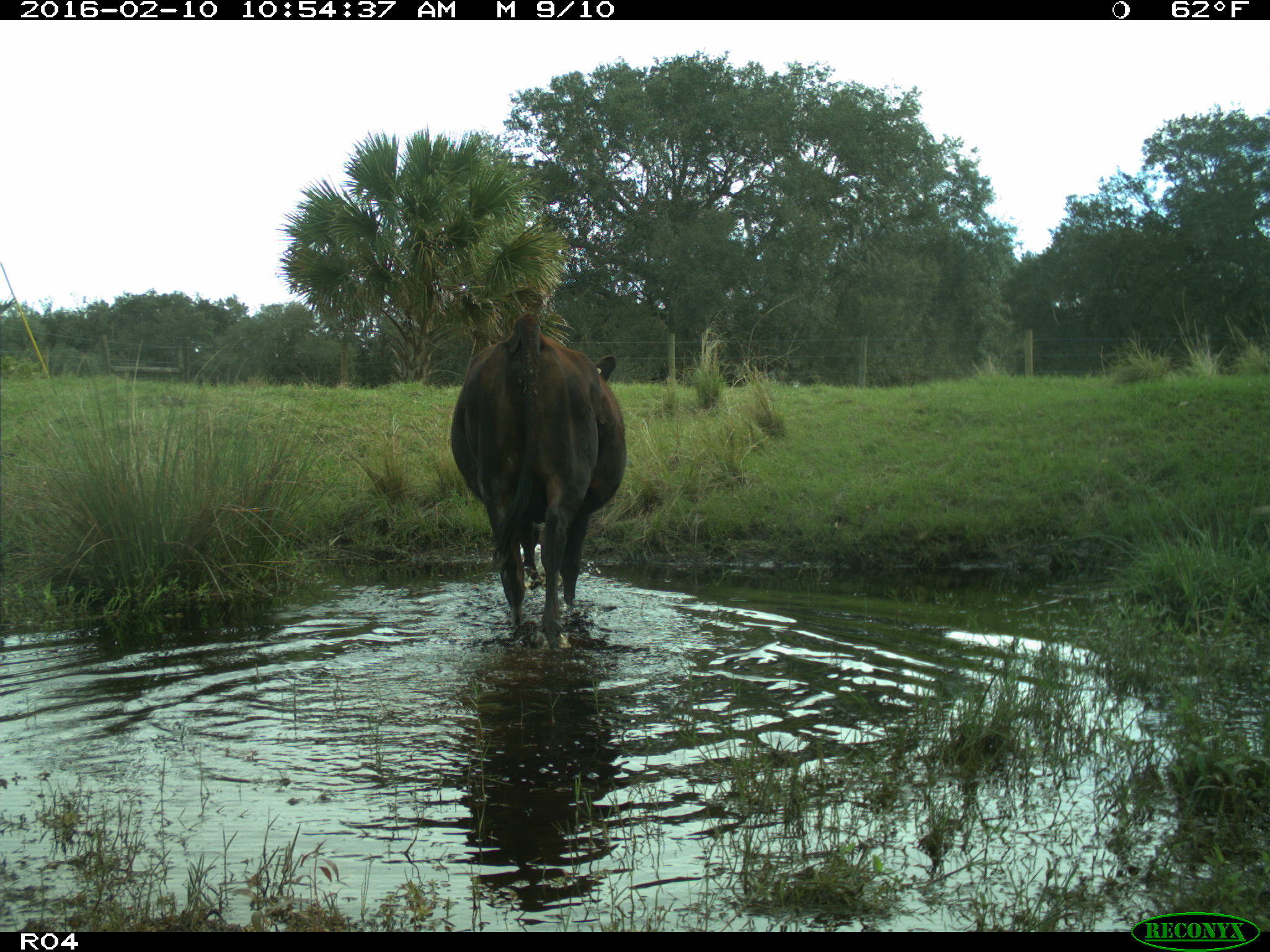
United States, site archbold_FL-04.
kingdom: Animalia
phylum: Chordata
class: Mammalia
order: Artiodactyla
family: Bovidae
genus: Bos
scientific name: Bos taurus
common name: domestic cow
Bos taurus (domestic cow).